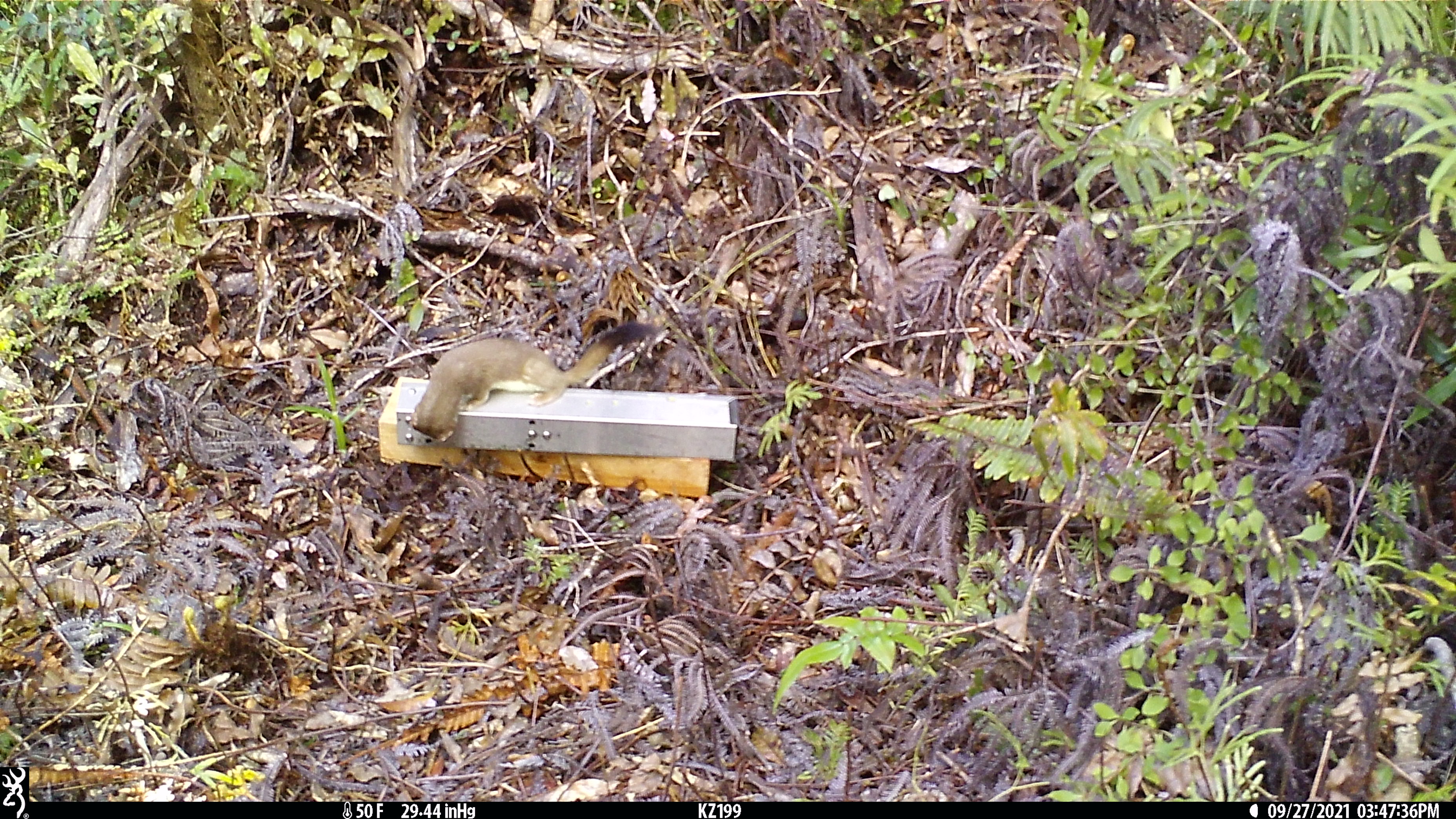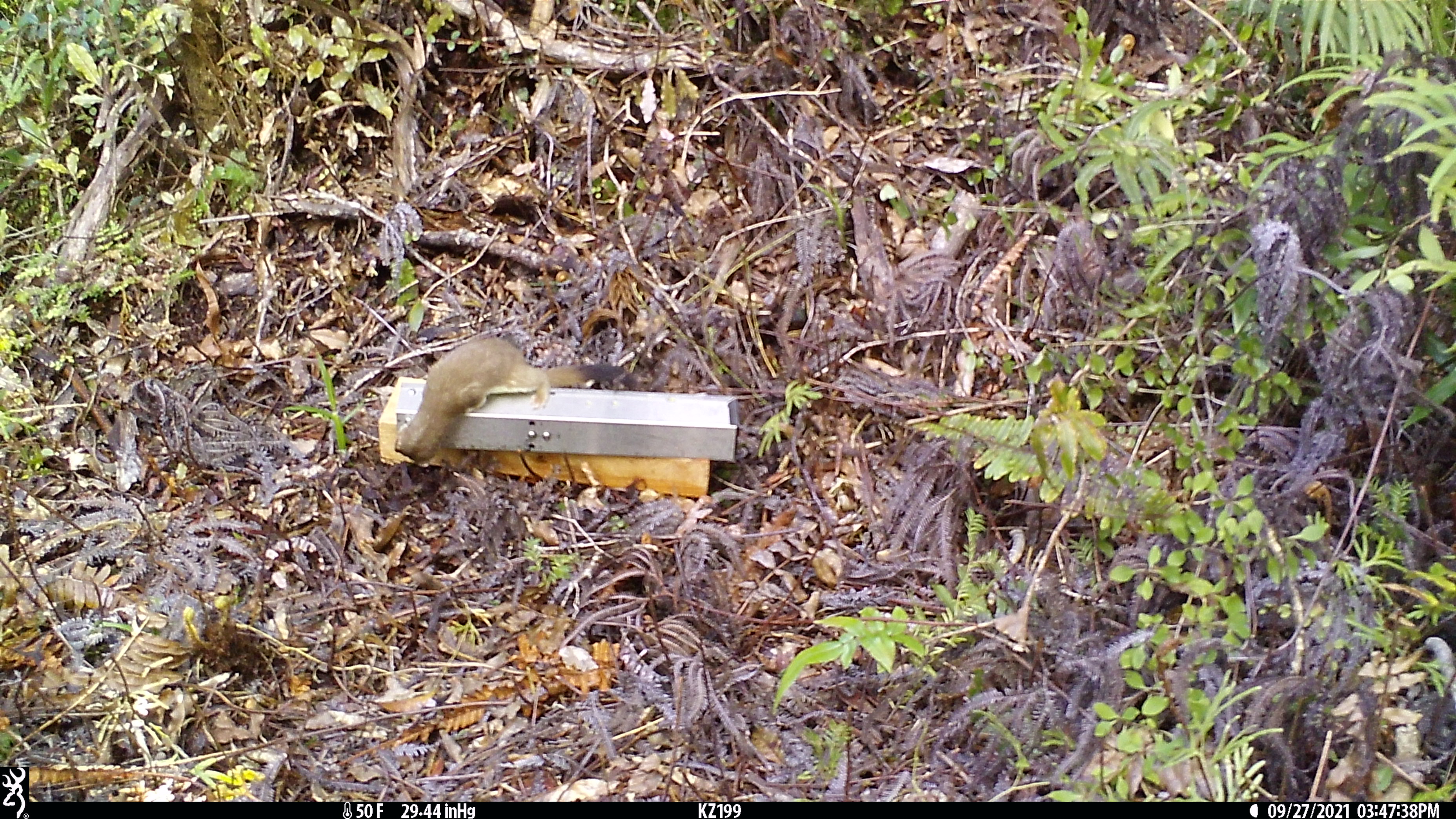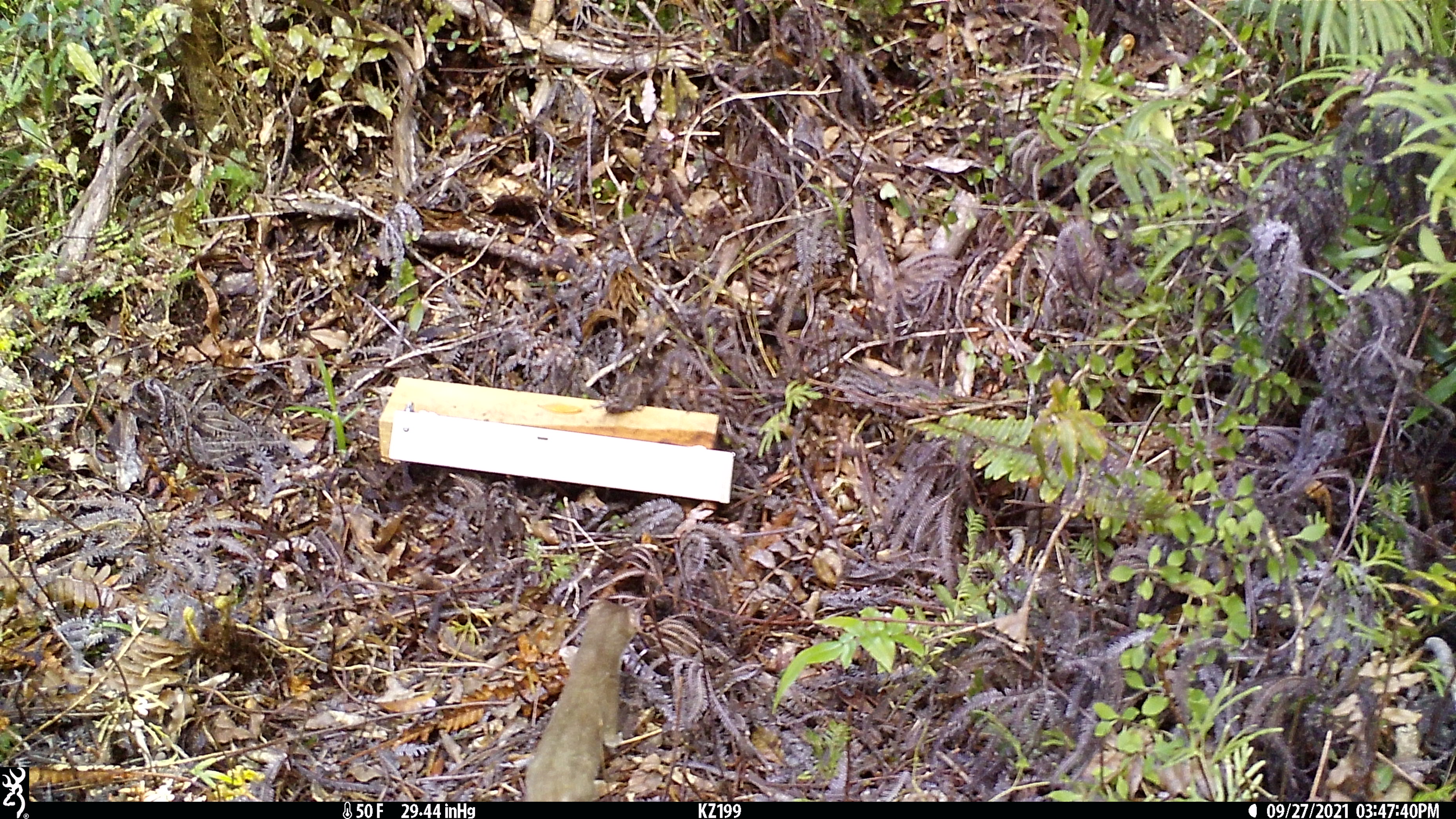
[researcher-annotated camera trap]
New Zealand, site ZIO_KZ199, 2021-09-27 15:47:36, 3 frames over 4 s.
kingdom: Animalia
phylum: Chordata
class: Mammalia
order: Carnivora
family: Mustelidae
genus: Mustela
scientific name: Mustela erminea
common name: stoat